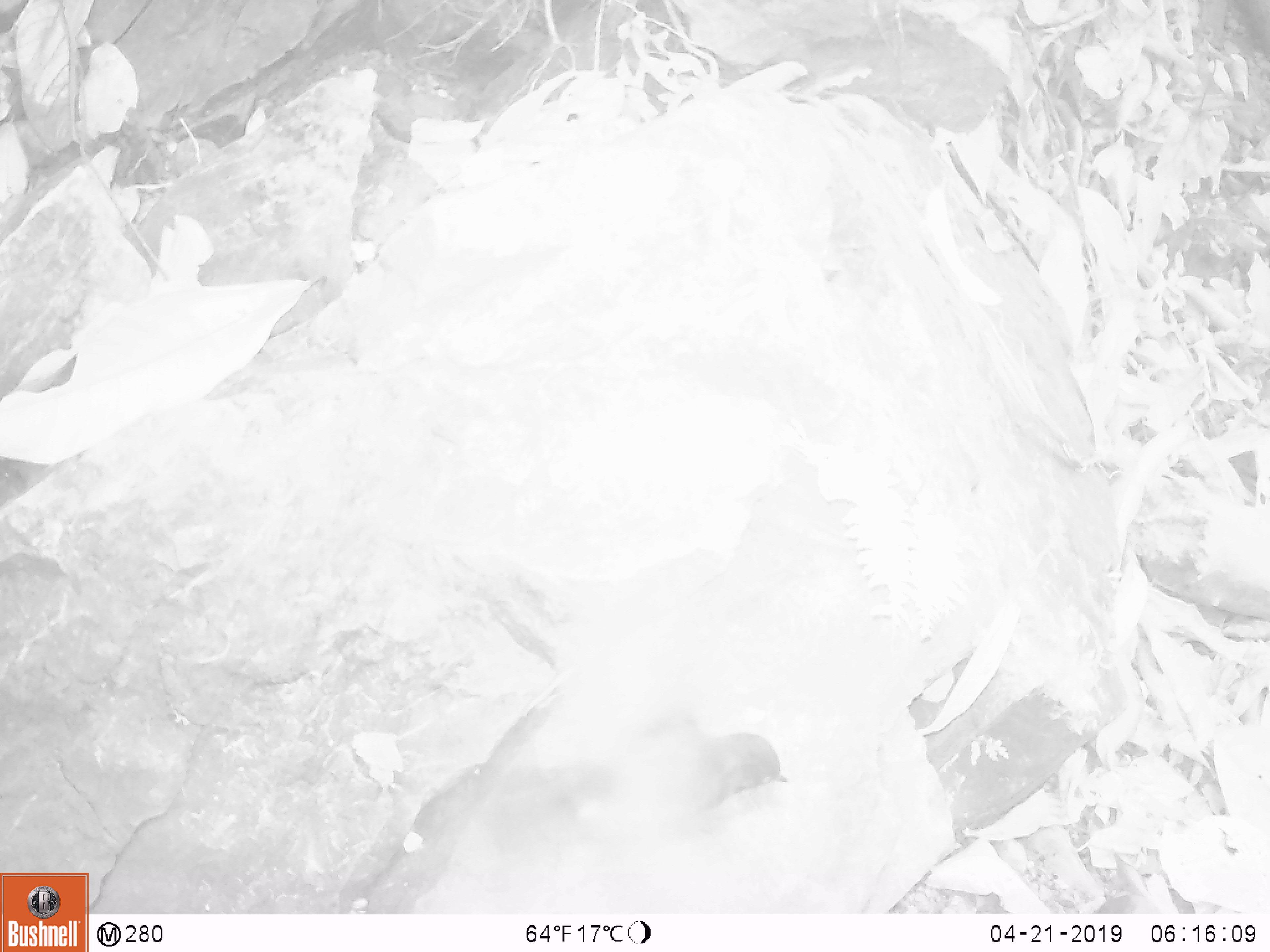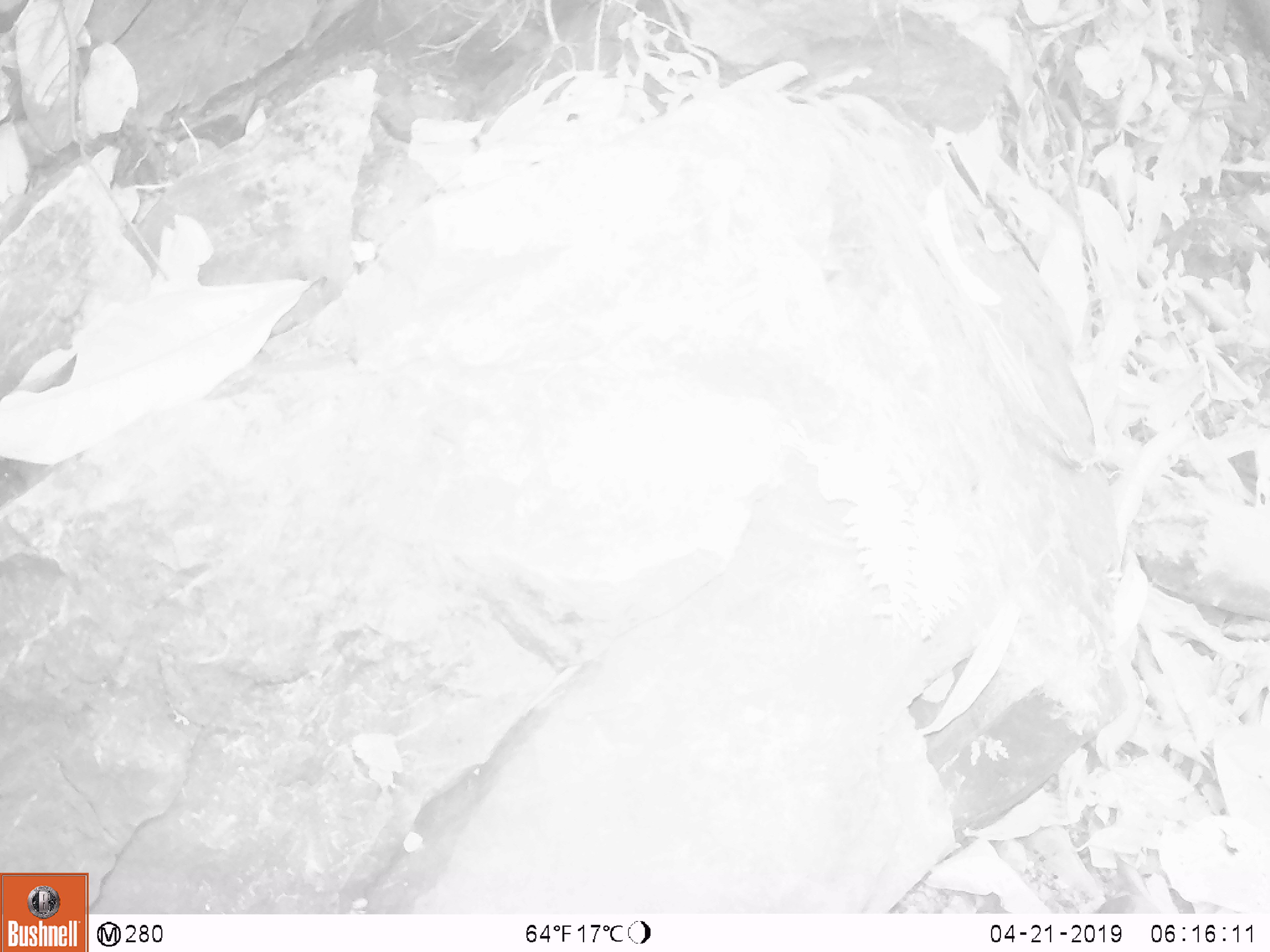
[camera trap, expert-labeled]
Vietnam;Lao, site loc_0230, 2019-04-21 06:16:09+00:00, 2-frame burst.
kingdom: Animalia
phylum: Chordata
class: Aves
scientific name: Aves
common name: bird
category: unidentified bird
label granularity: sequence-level